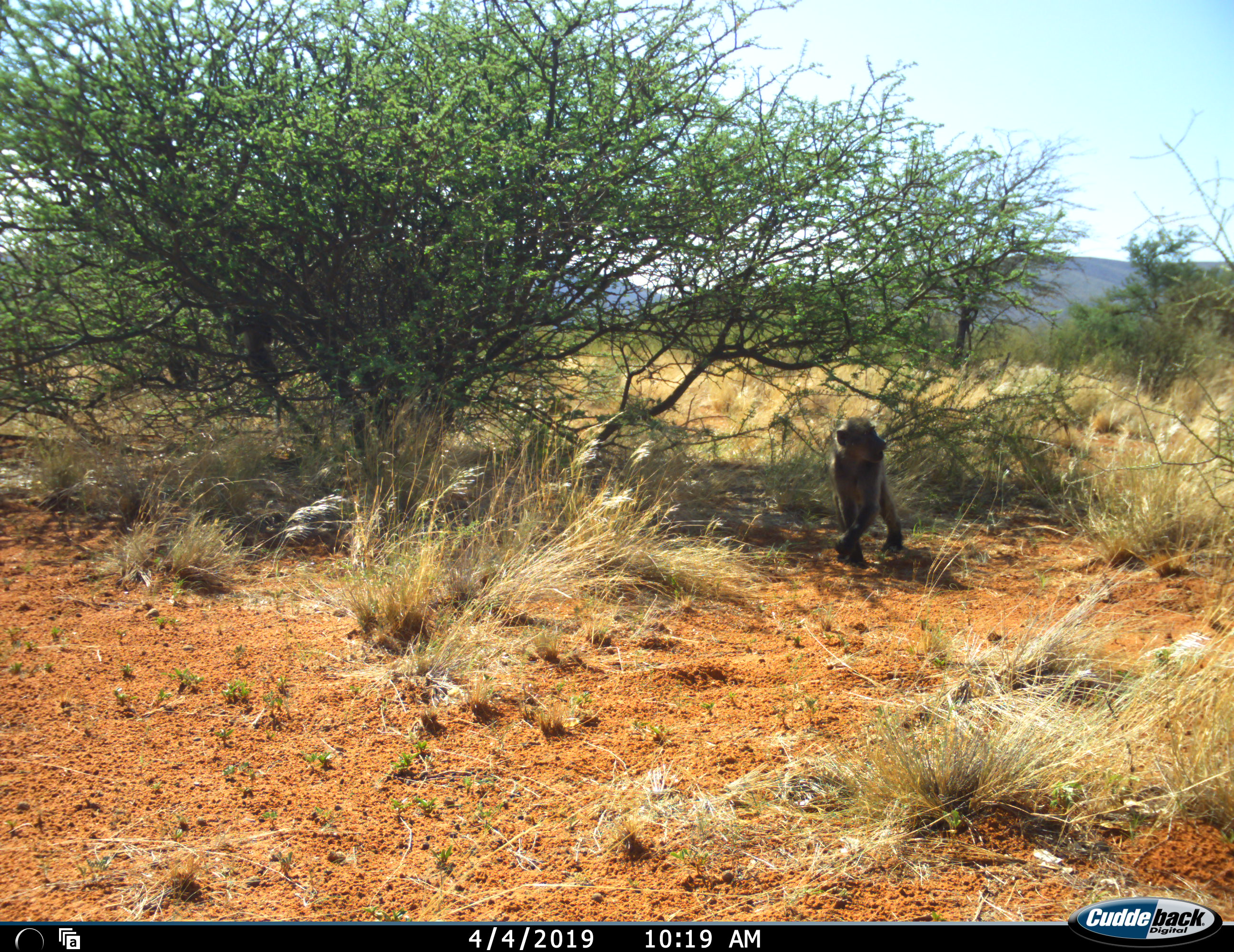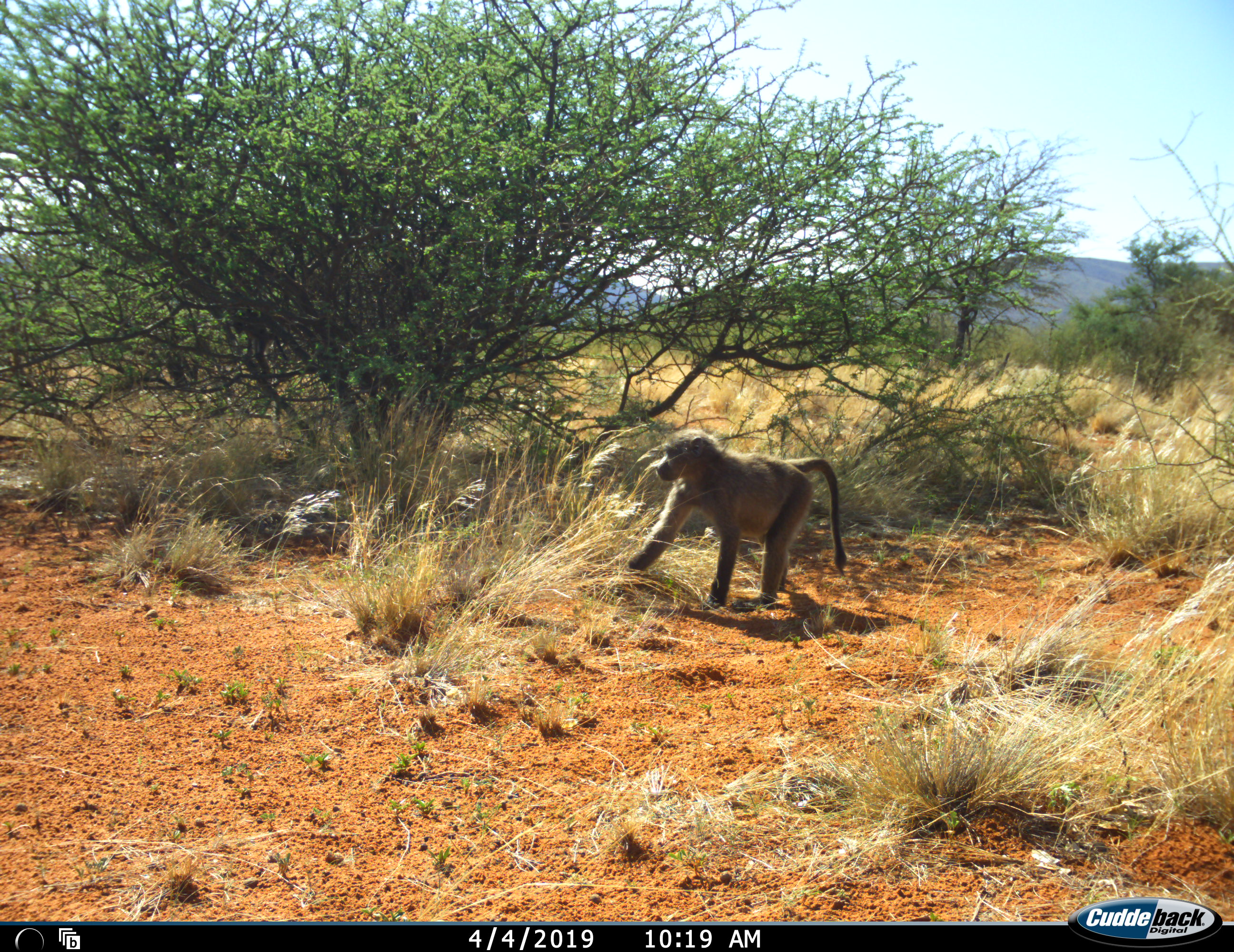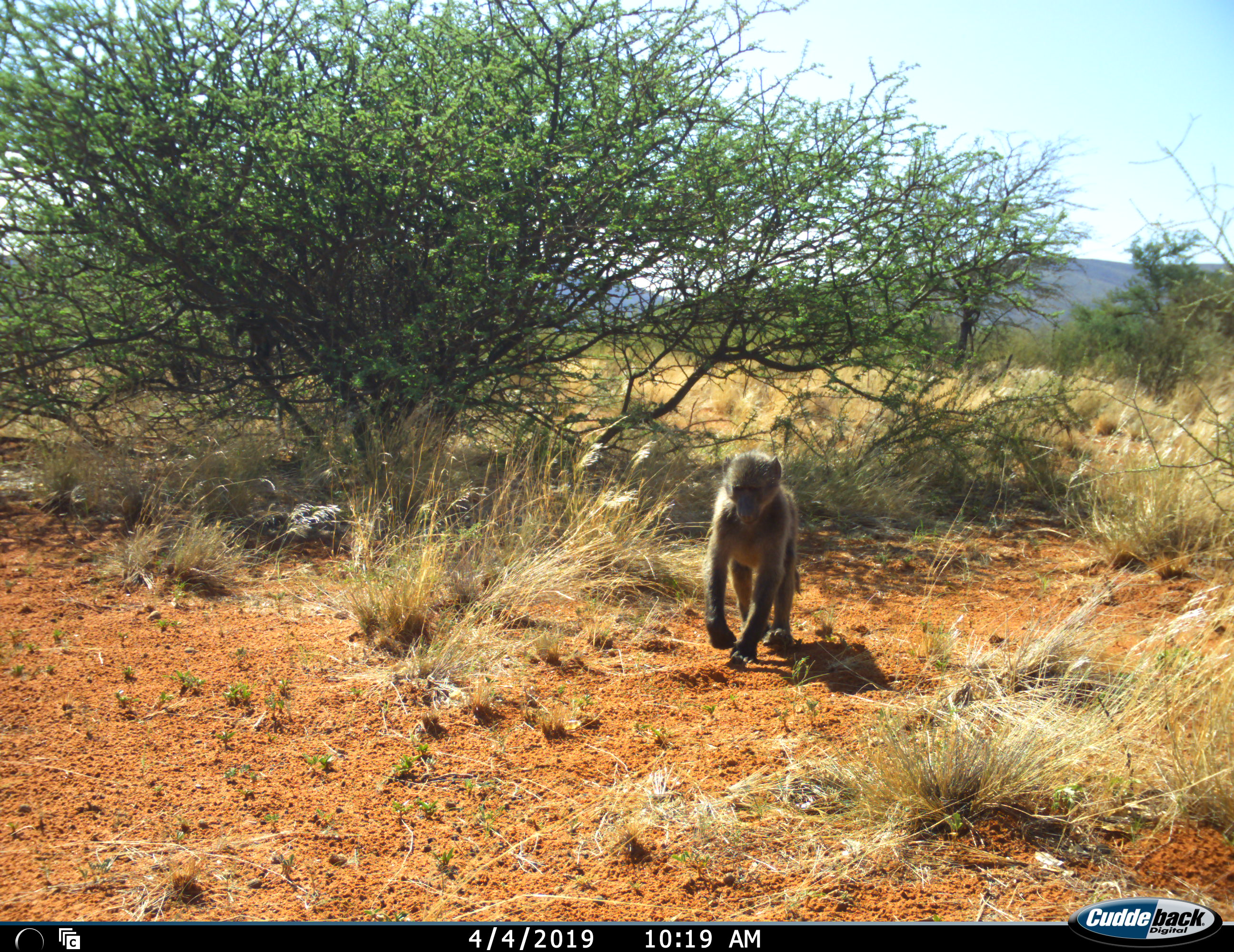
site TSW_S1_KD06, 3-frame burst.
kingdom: Animalia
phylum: Chordata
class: Mammalia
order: Primates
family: Cercopithecidae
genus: Papio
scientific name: Papio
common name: baboon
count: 1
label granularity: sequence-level